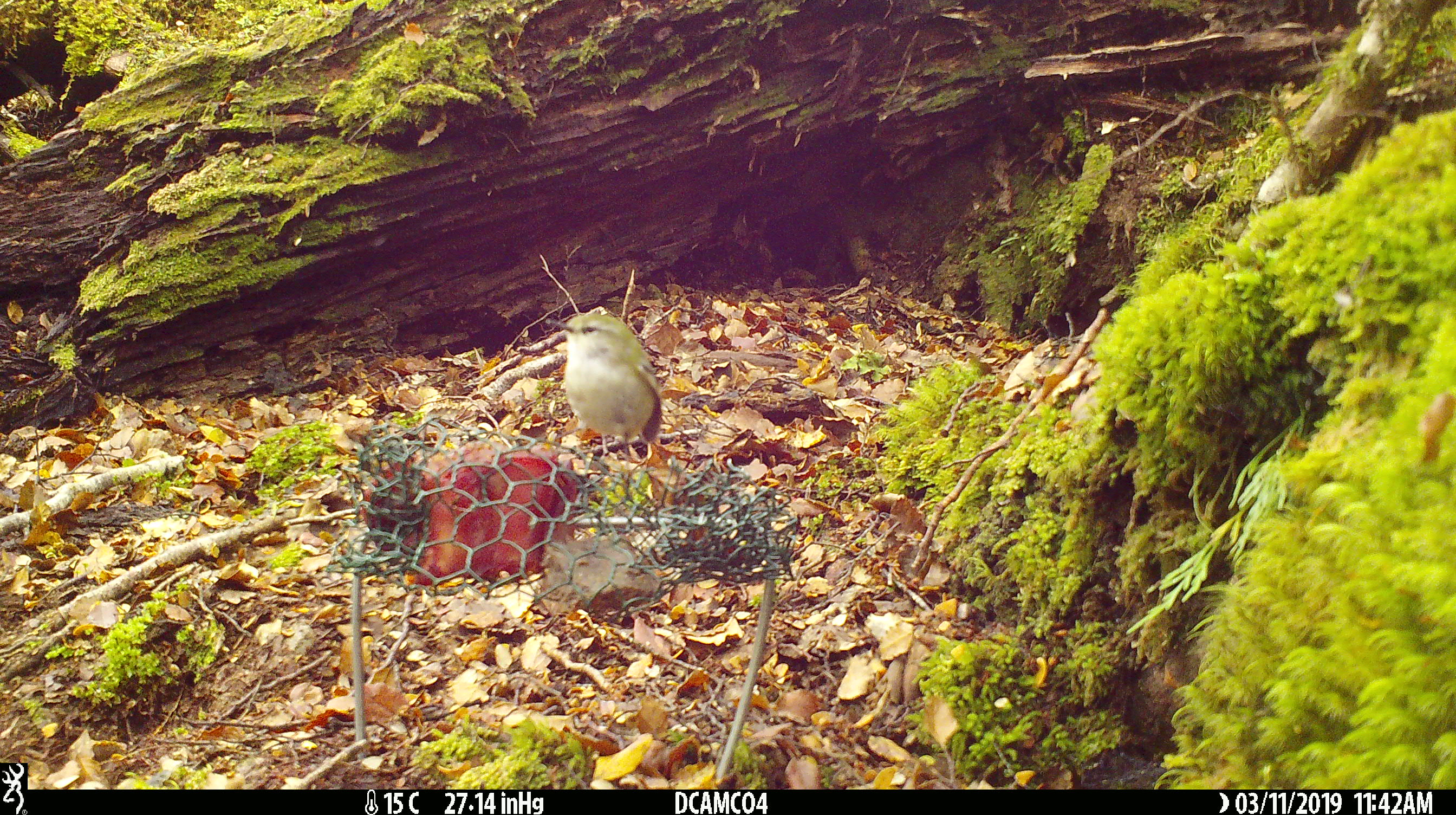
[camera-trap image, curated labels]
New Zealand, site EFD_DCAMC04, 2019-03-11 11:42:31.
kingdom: Animalia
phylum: Chordata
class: Aves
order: Passeriformes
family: Acanthisittidae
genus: Acanthisitta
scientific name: Acanthisitta chloris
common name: rifleman